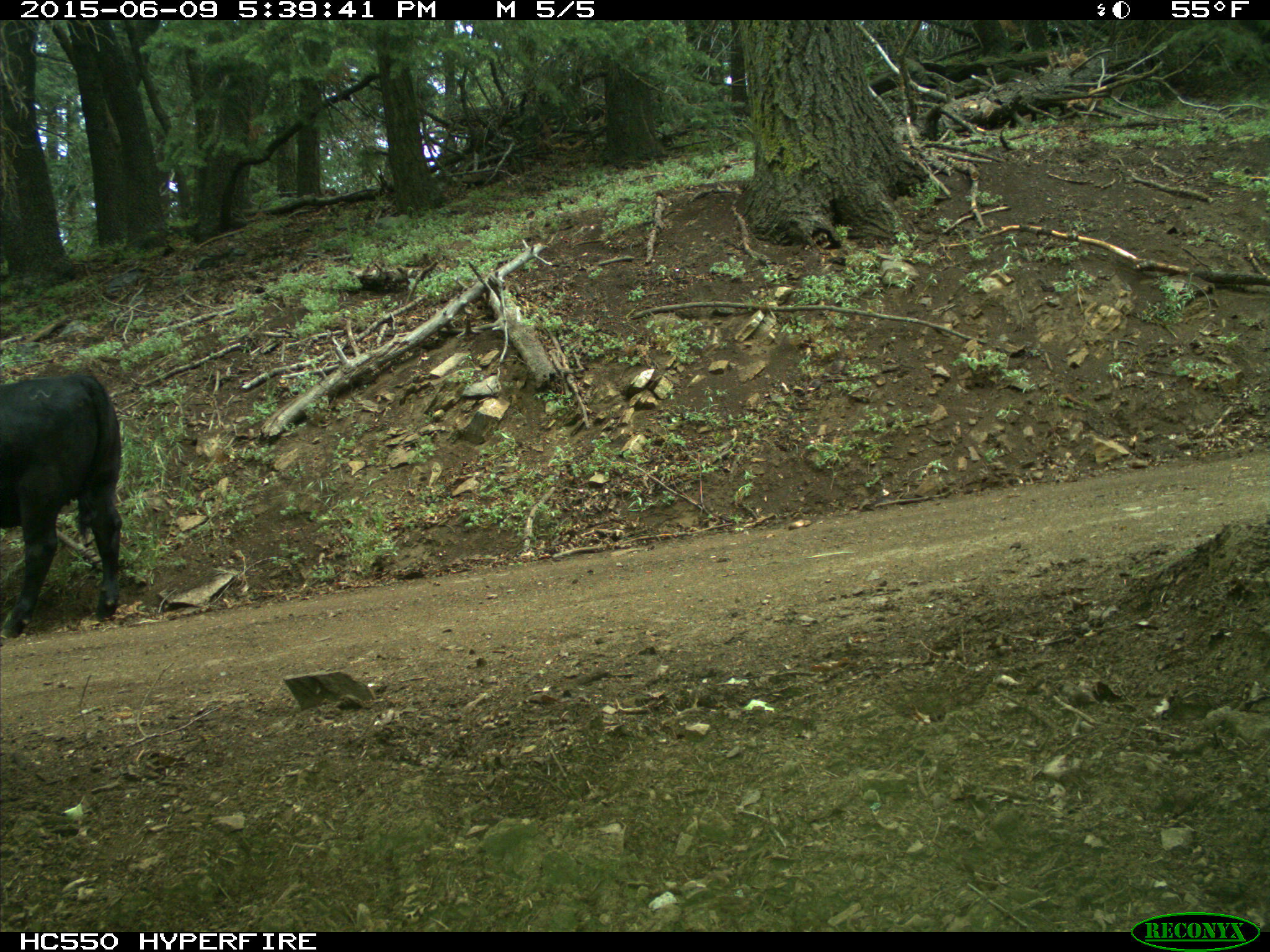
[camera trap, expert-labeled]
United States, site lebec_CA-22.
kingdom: Animalia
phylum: Chordata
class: Mammalia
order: Artiodactyla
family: Bovidae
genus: Bos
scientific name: Bos taurus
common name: domestic cow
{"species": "Bos taurus (domestic cow)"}